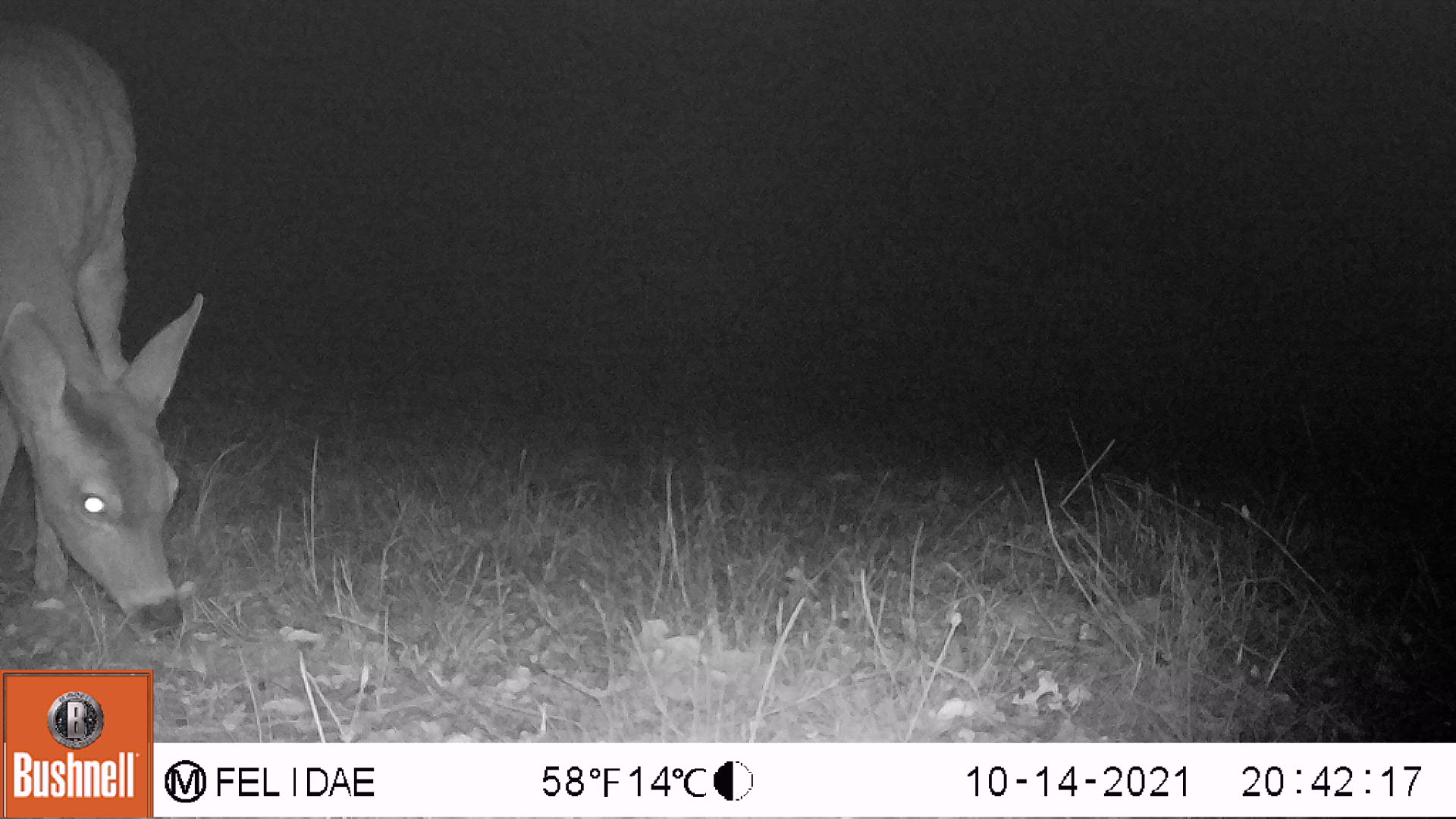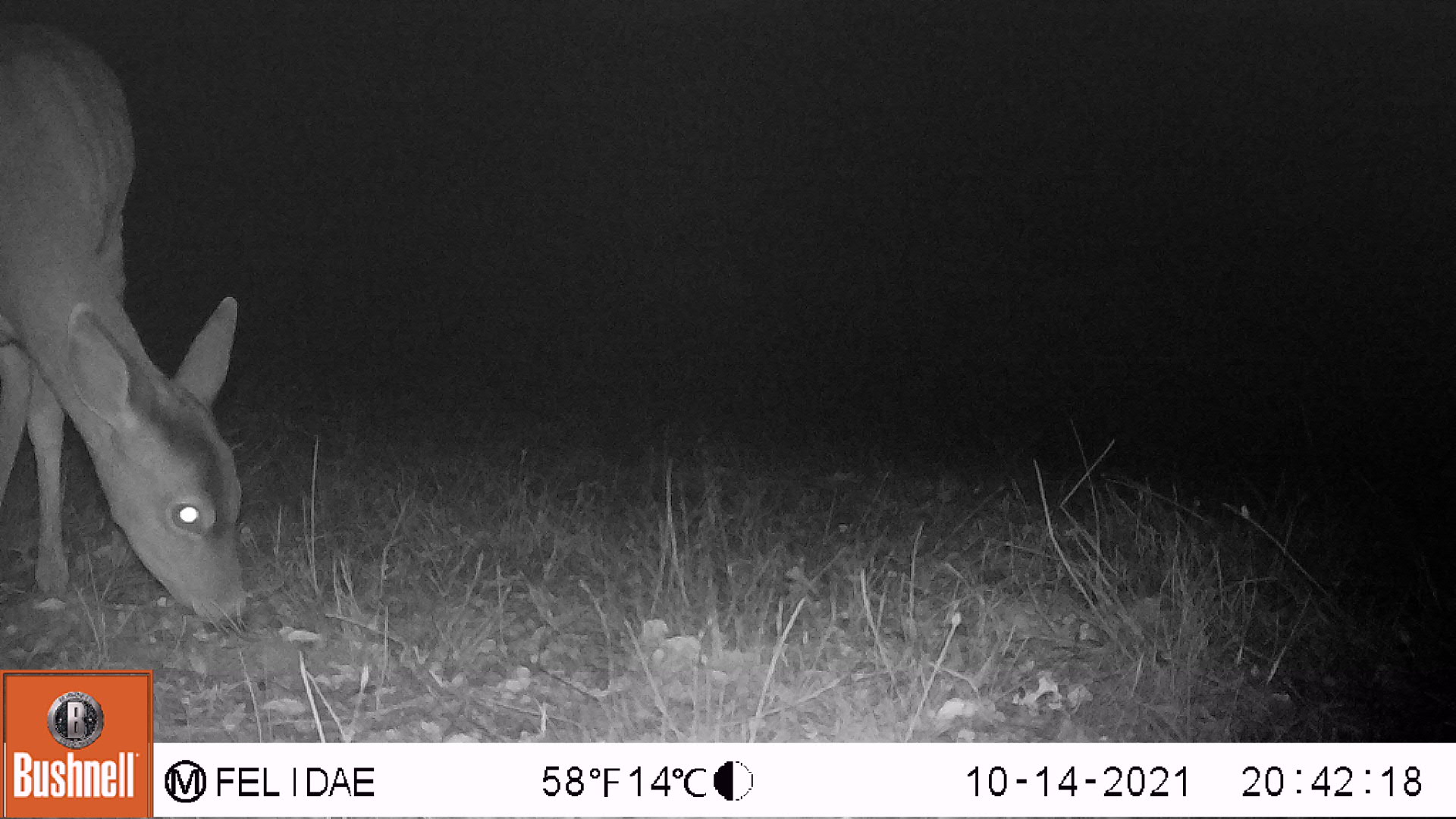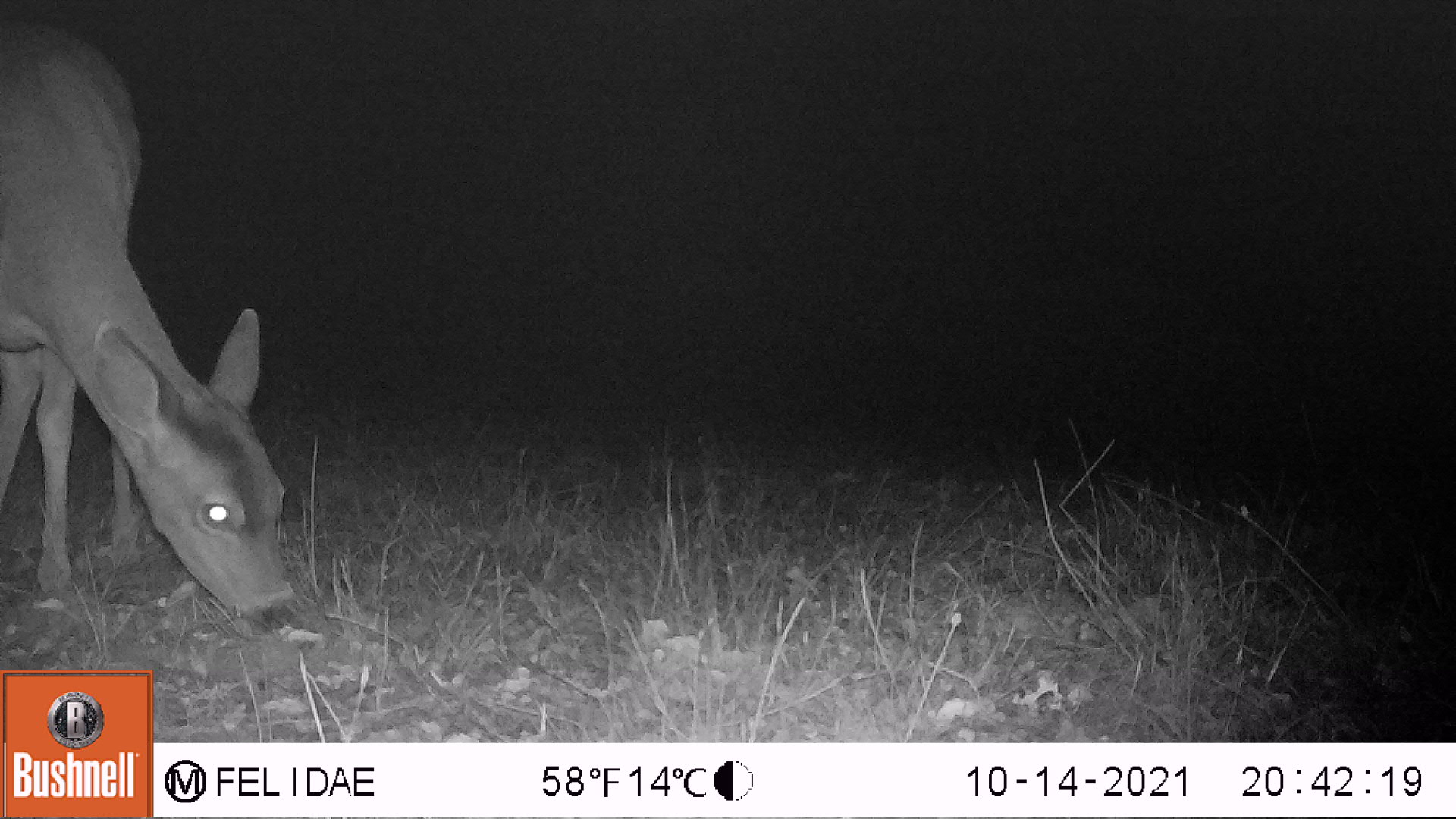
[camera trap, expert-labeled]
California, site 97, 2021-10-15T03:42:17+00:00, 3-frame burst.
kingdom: Animalia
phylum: Chordata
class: Mammalia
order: Artiodactyla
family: Cervidae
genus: Odocoileus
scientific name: Odocoileus hemionus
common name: mule deer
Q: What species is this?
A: Mule deer (Odocoileus hemionus).